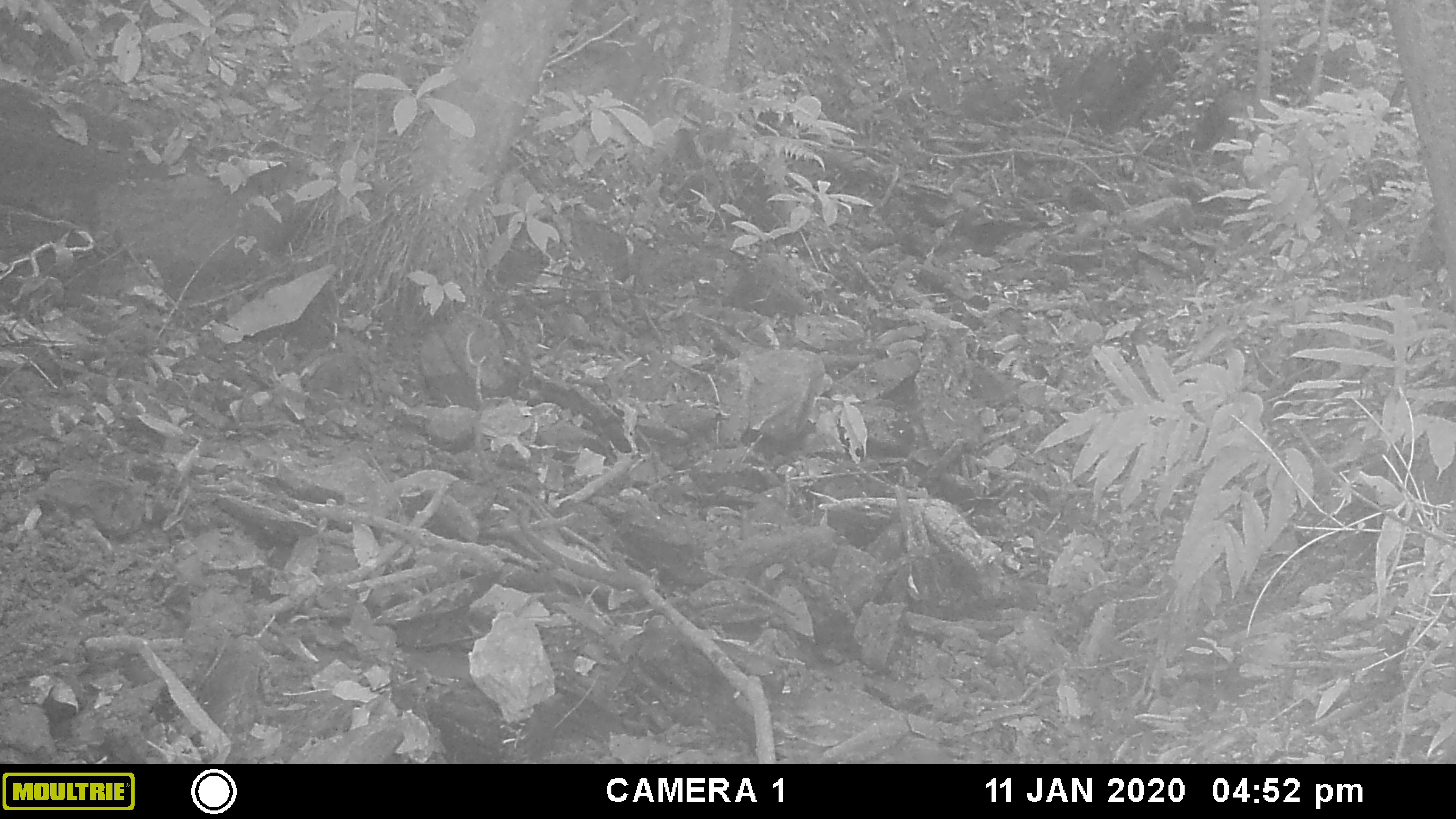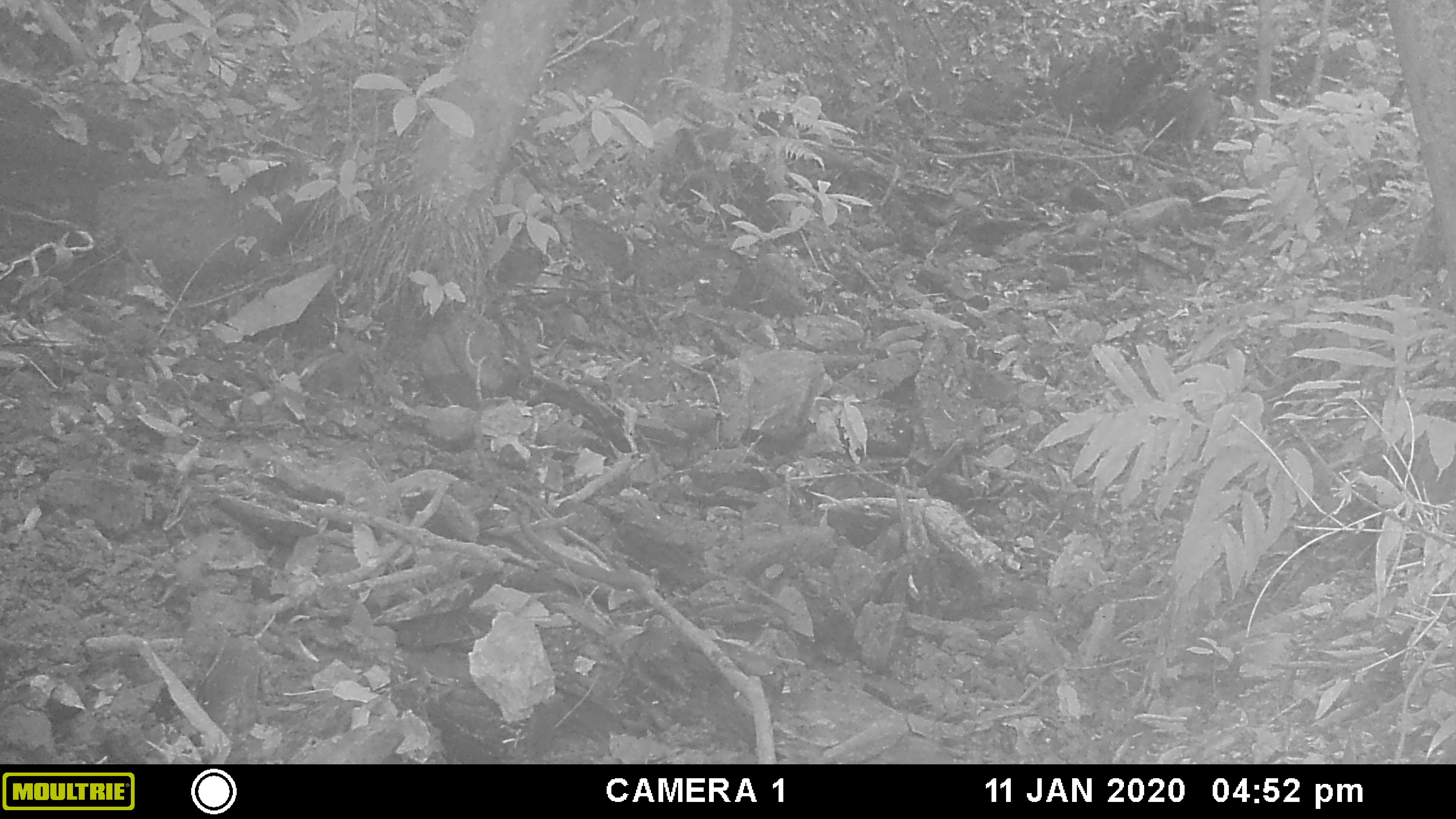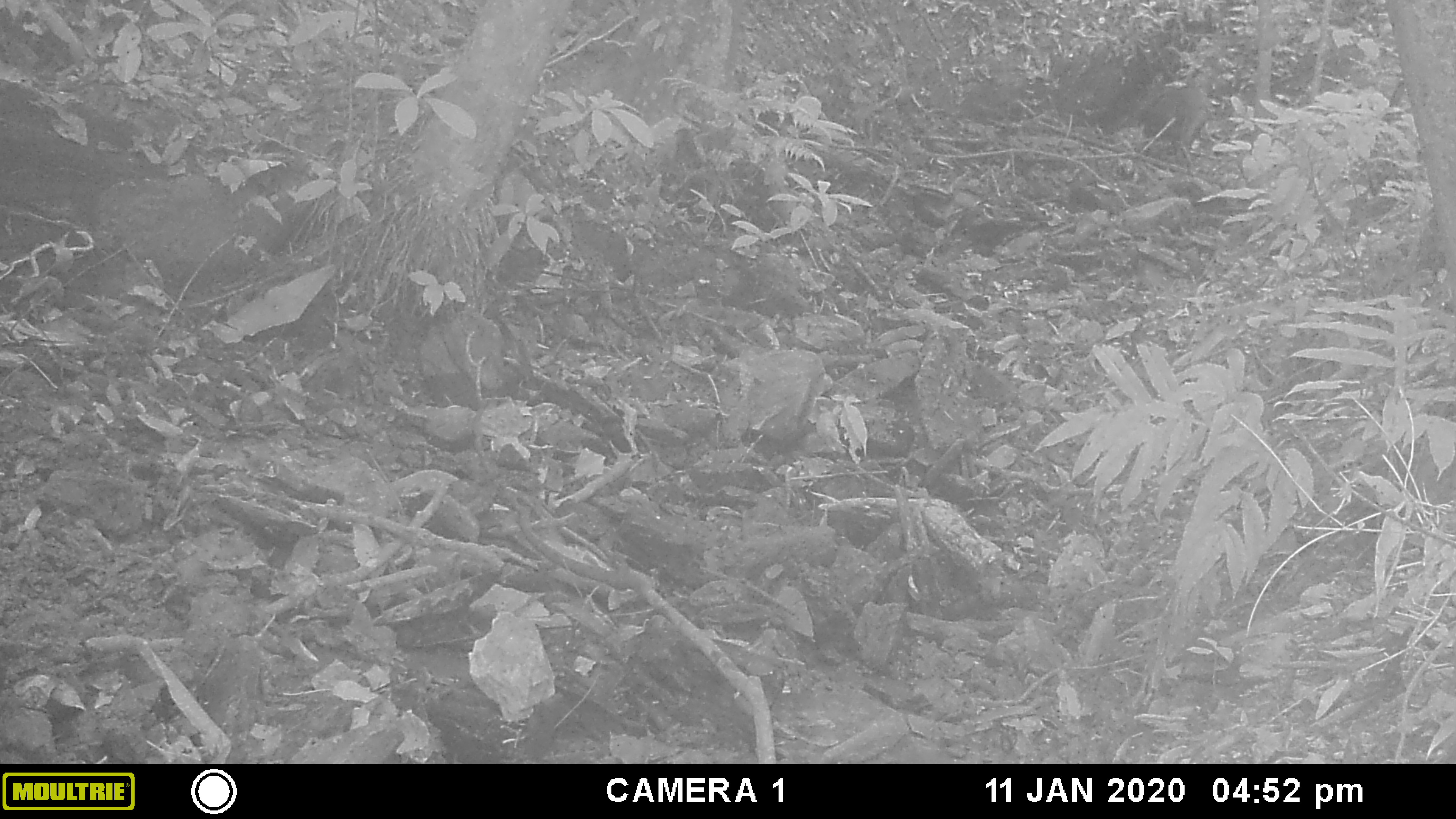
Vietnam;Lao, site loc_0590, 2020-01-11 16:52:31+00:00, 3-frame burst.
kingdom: Animalia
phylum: Chordata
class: Mammalia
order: Artiodactyla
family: Suidae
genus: Sus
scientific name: Sus scrofa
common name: eurasian wild pig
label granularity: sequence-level